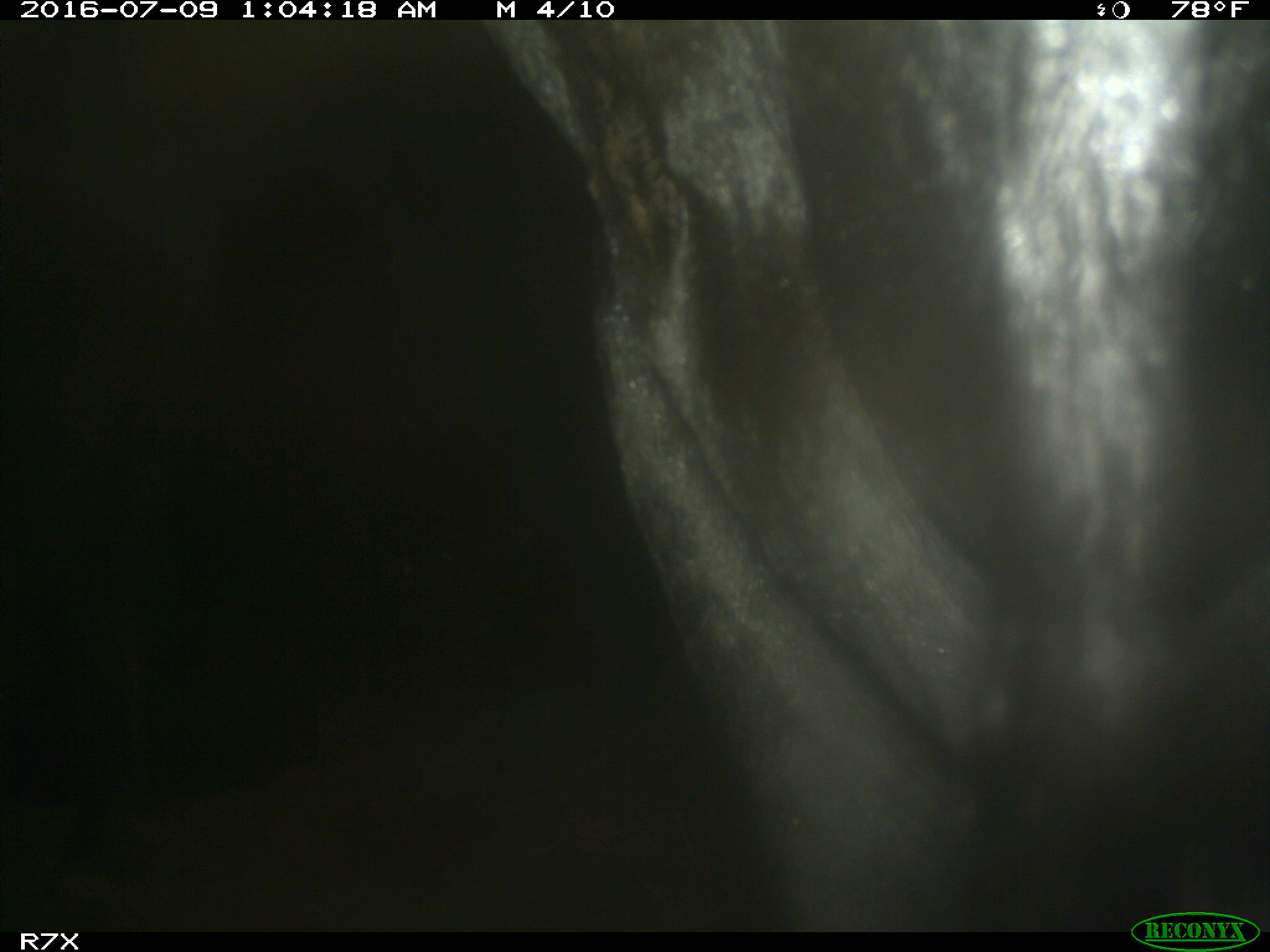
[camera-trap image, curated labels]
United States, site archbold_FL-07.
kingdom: Animalia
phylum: Chordata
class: Mammalia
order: Artiodactyla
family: Bovidae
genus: Bos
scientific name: Bos taurus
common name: domestic cow